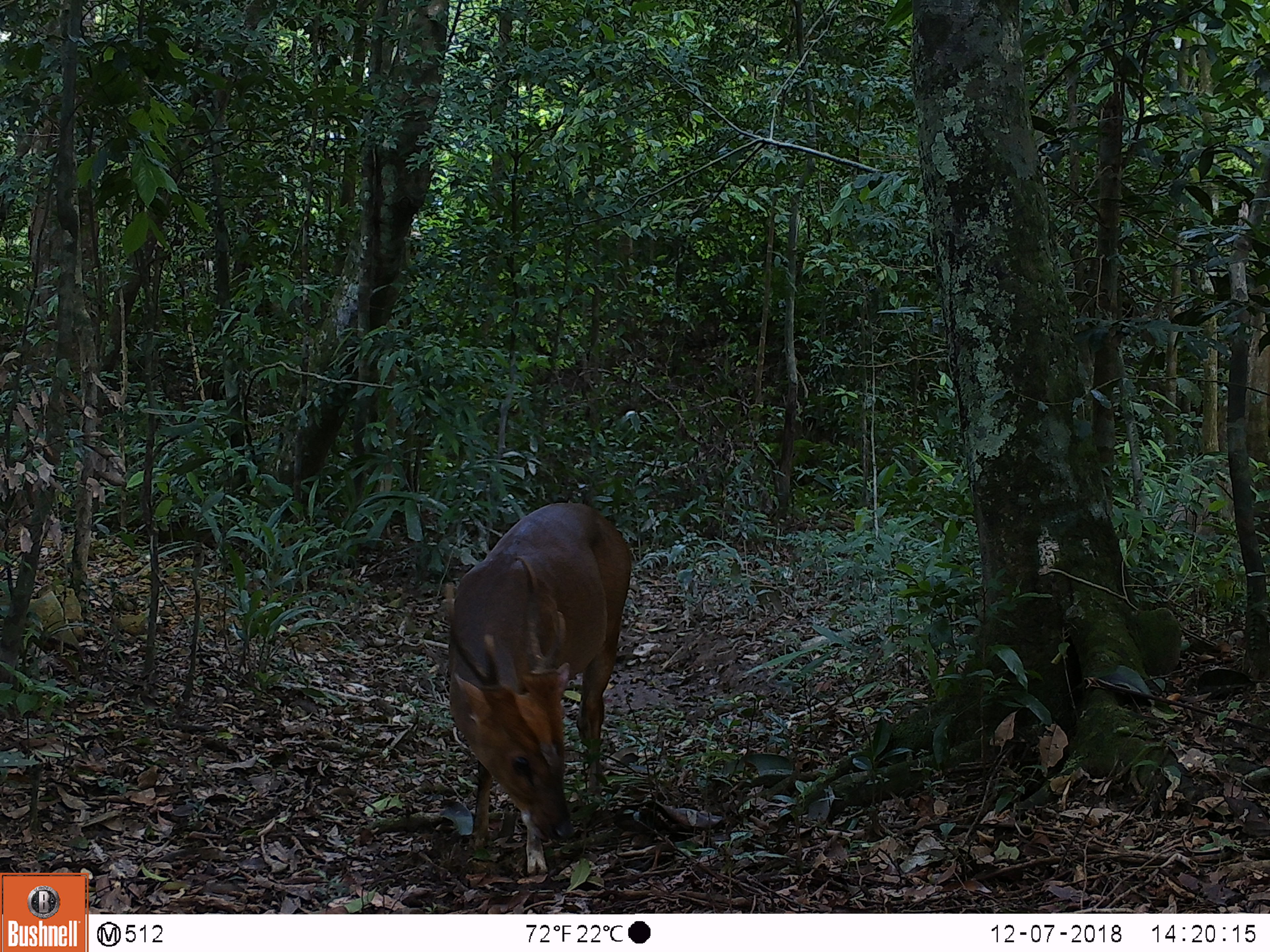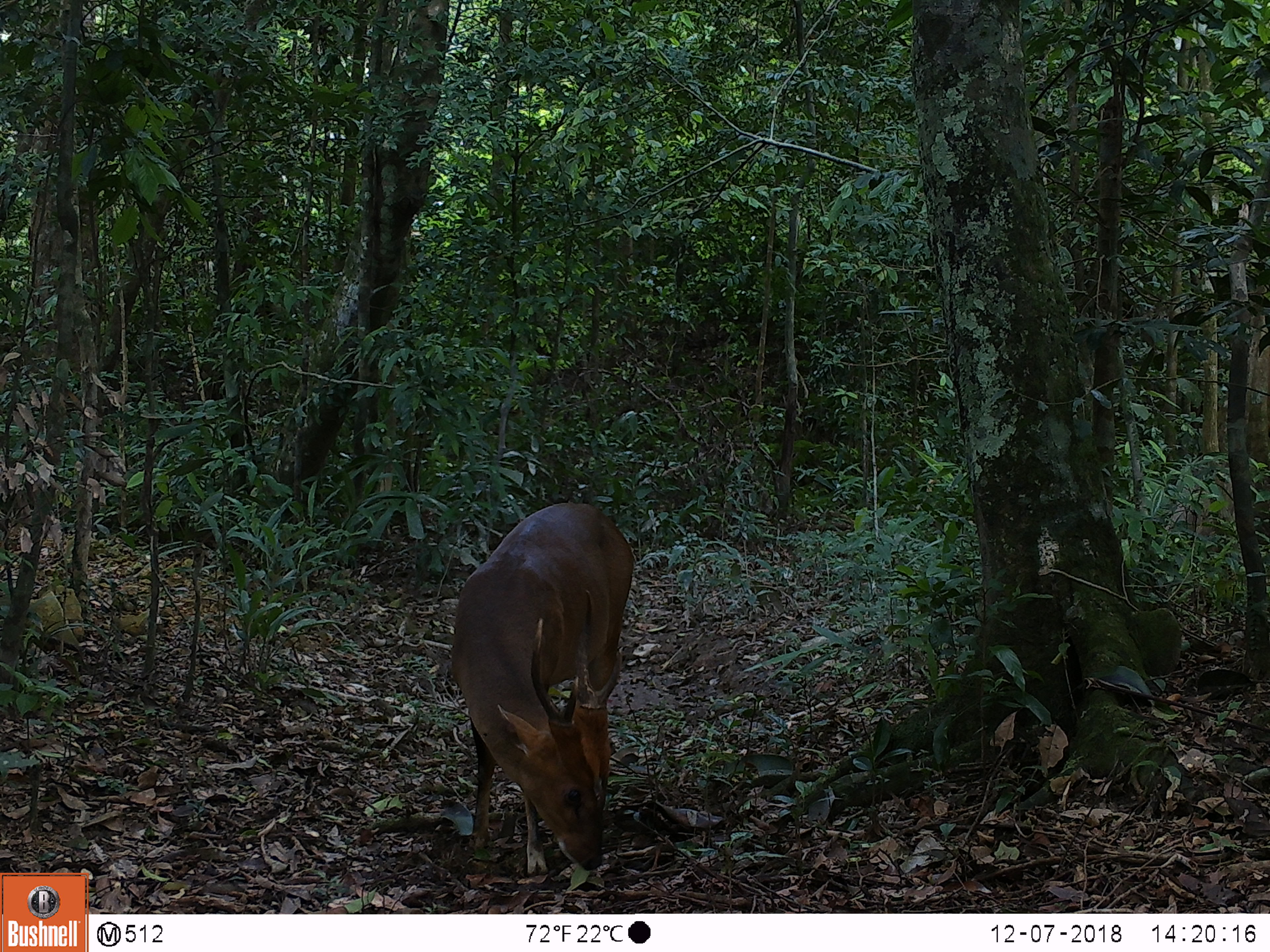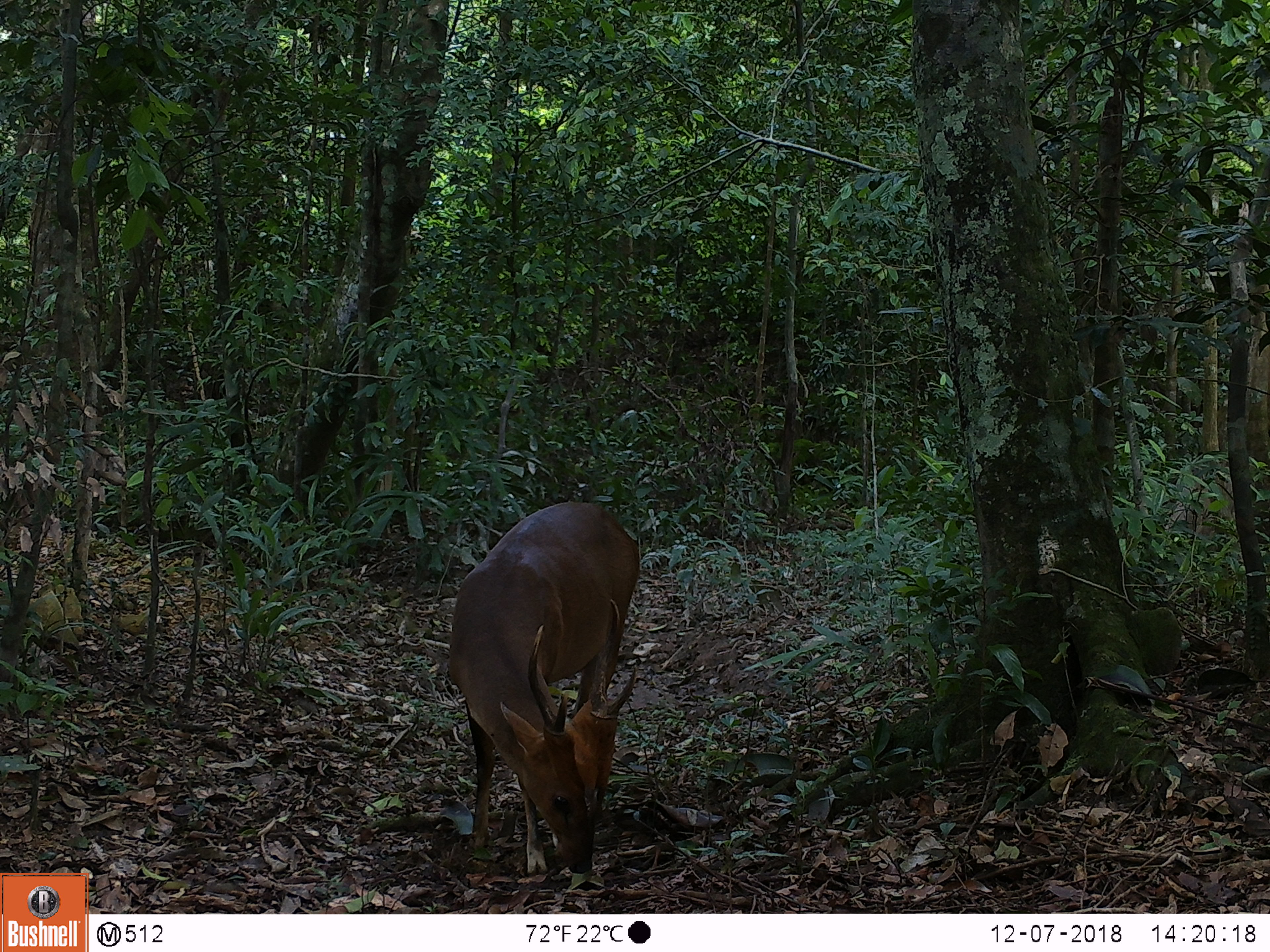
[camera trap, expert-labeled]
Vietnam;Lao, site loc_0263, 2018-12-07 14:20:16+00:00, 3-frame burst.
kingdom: Animalia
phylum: Chordata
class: Mammalia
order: Artiodactyla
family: Cervidae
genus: Muntiacus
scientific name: Muntiacus vuquangensis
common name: large-antlered muntjac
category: large antlered muntjac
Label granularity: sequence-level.